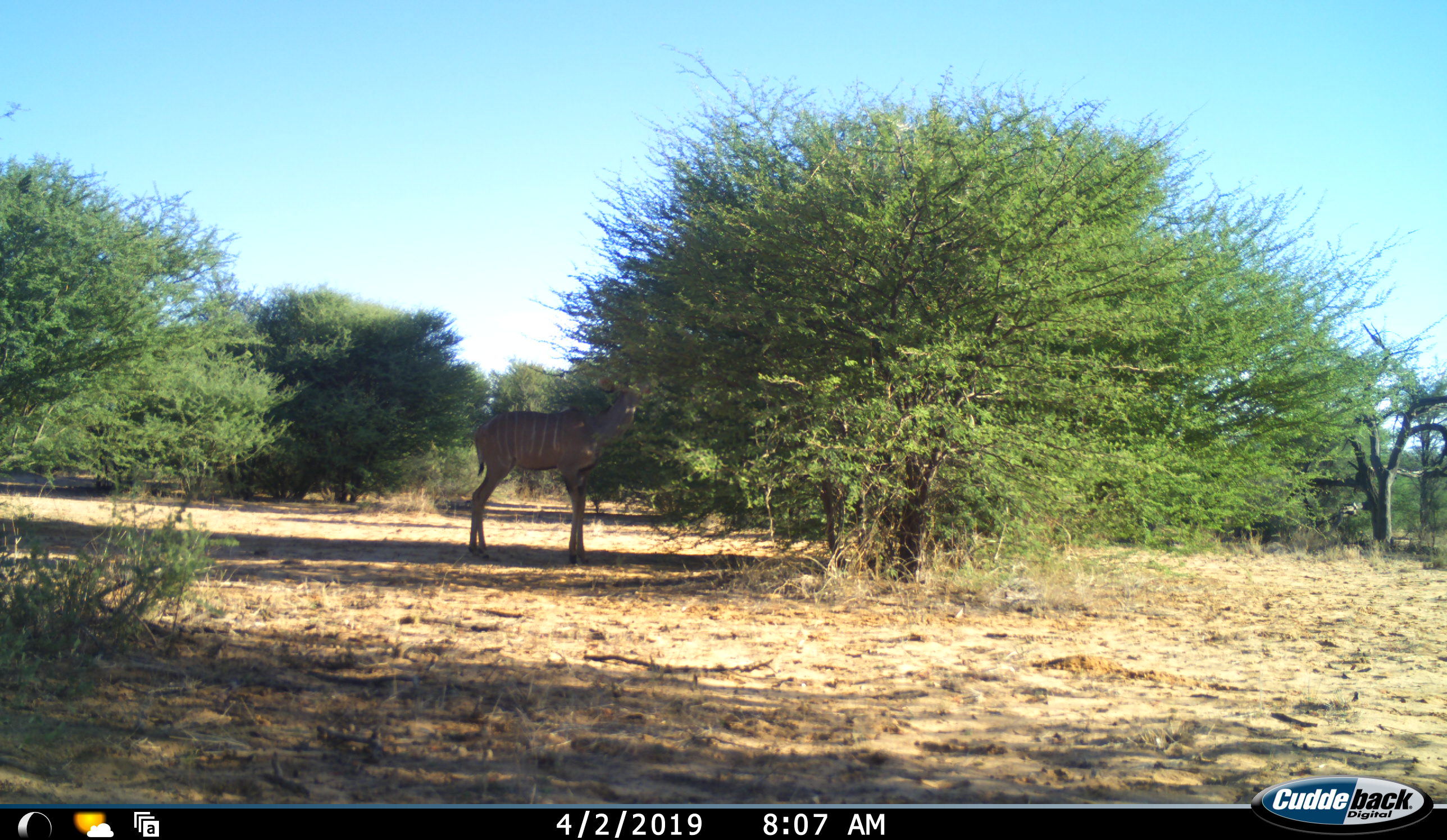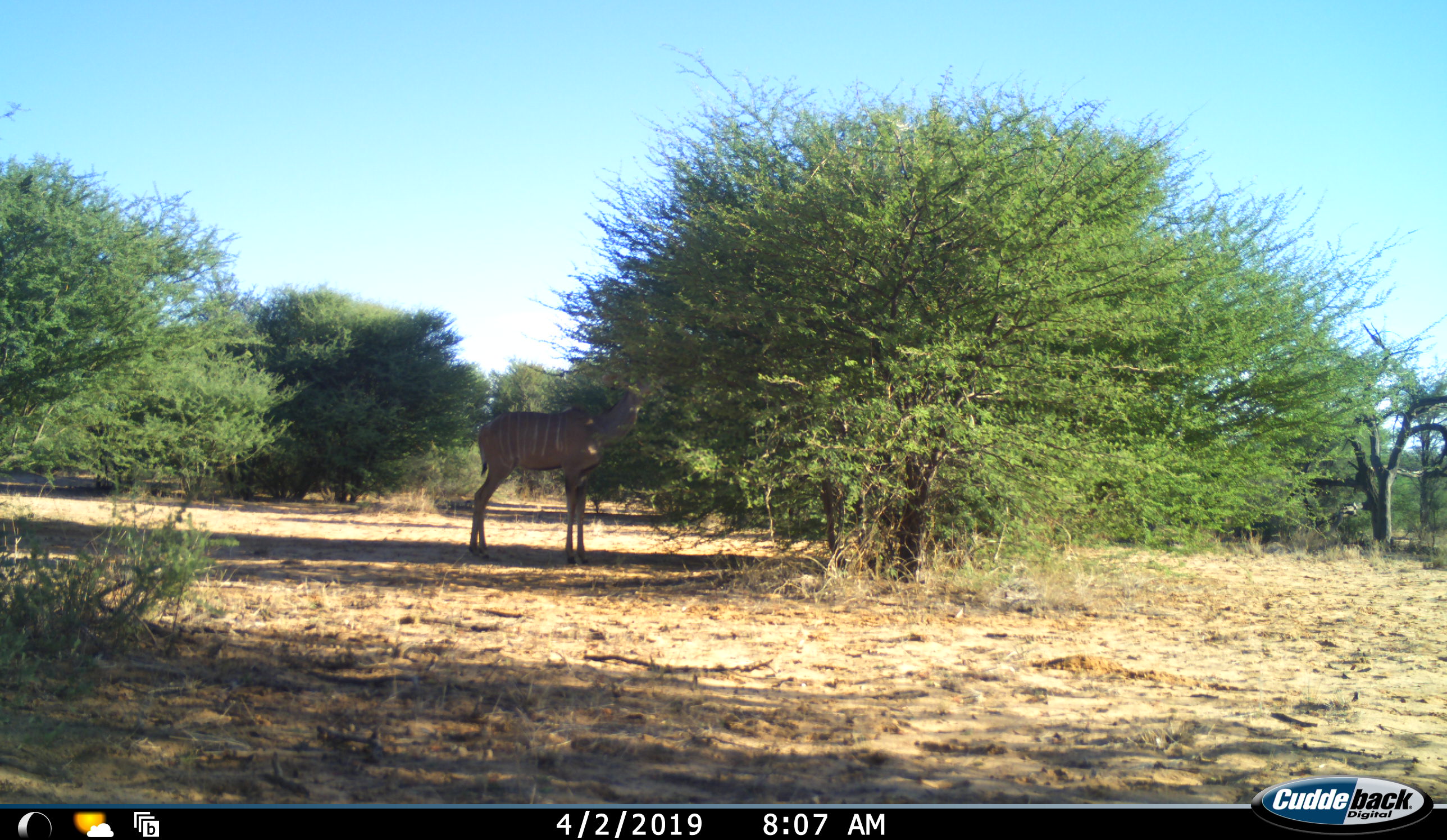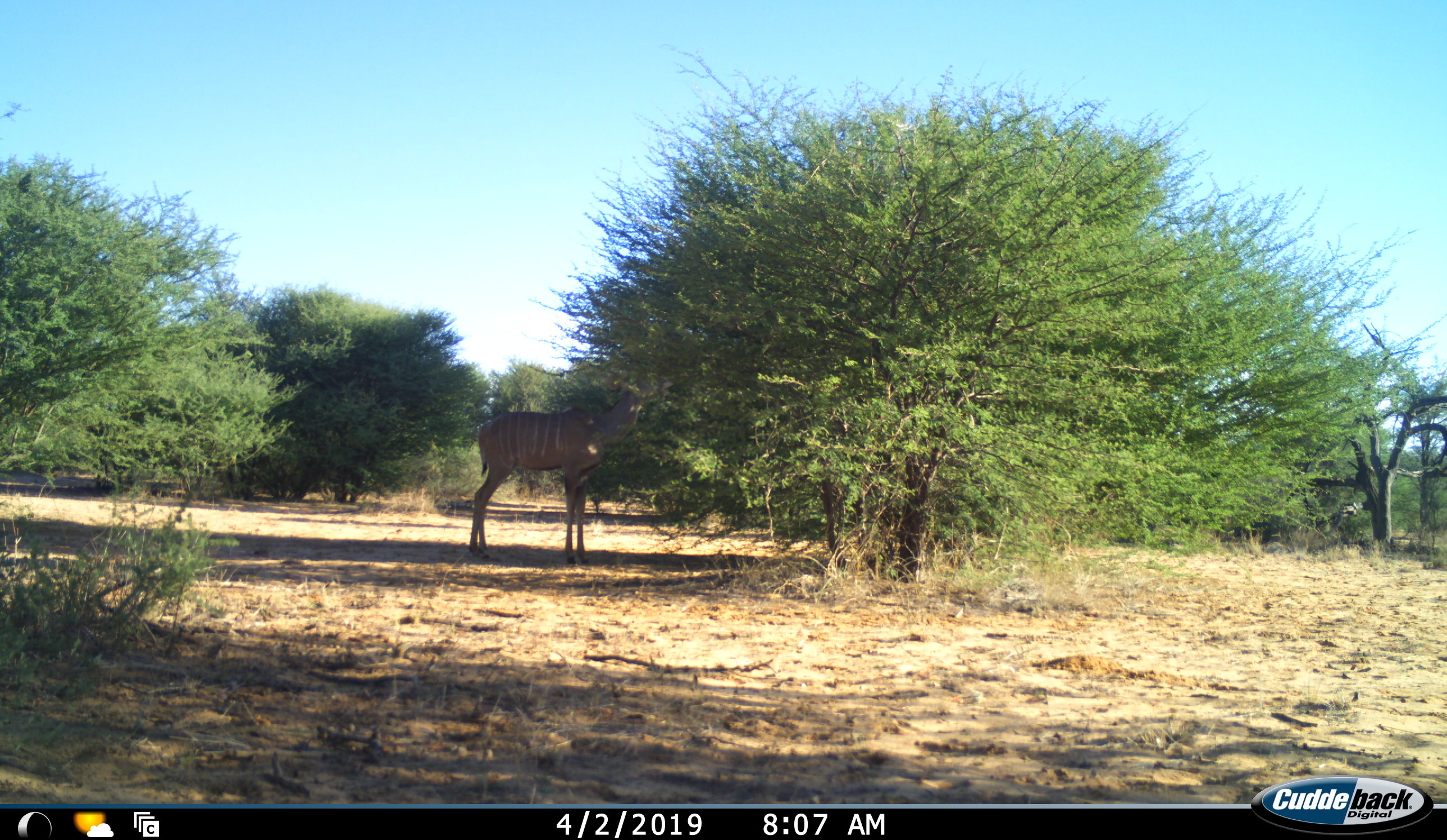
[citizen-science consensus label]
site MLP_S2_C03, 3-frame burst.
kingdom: Animalia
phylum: Chordata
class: Mammalia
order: Artiodactyla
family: Bovidae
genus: Tragelaphus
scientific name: Tragelaphus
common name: kudu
Kudu (Tragelaphus), count 1. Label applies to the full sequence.